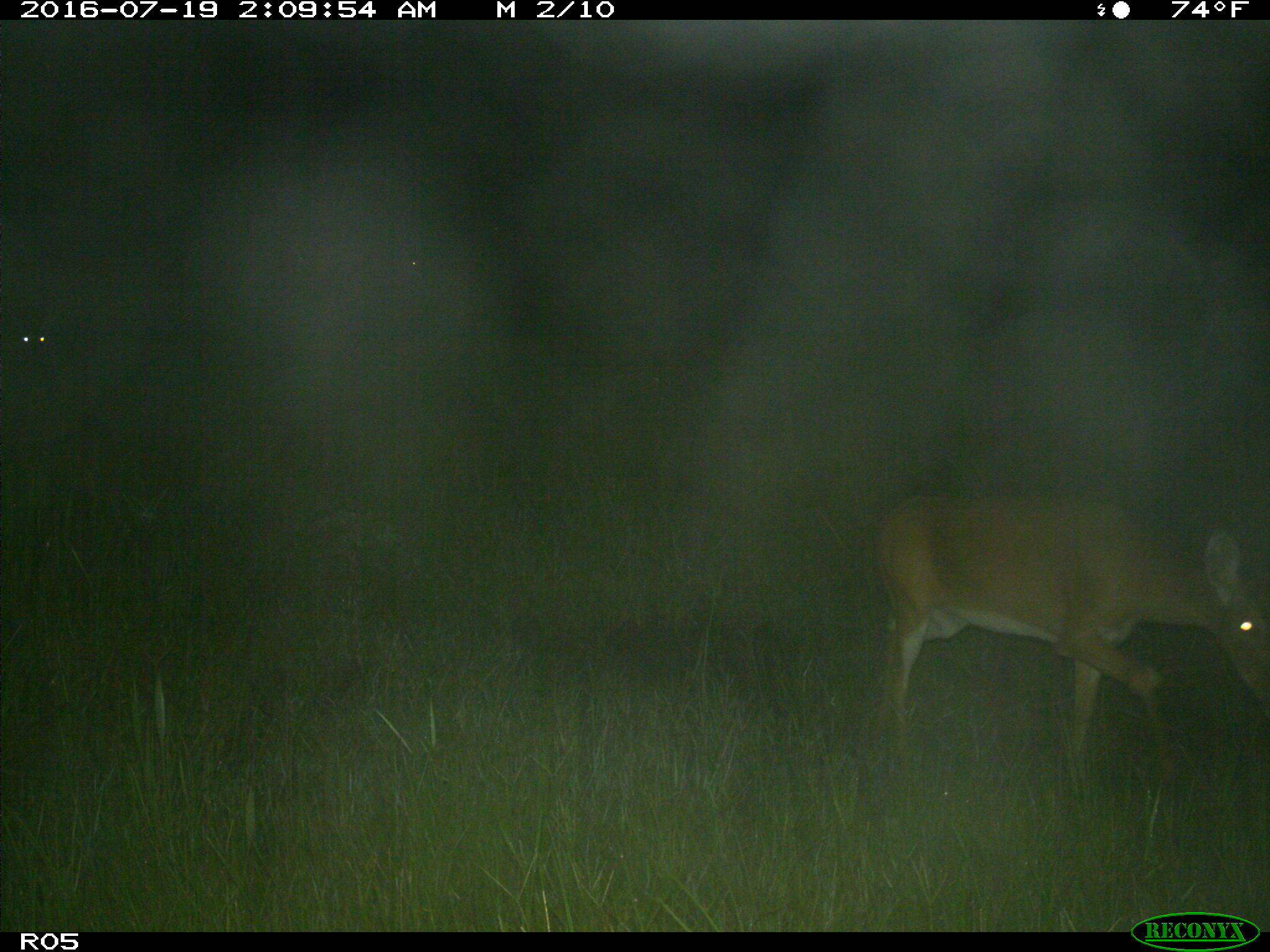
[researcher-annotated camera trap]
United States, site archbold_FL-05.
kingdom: Animalia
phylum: Chordata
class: Mammalia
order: Artiodactyla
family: Cervidae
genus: Odocoileus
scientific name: Odocoileus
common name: deer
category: unidentified deer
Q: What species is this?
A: Unidentified deer (deer) (Odocoileus).